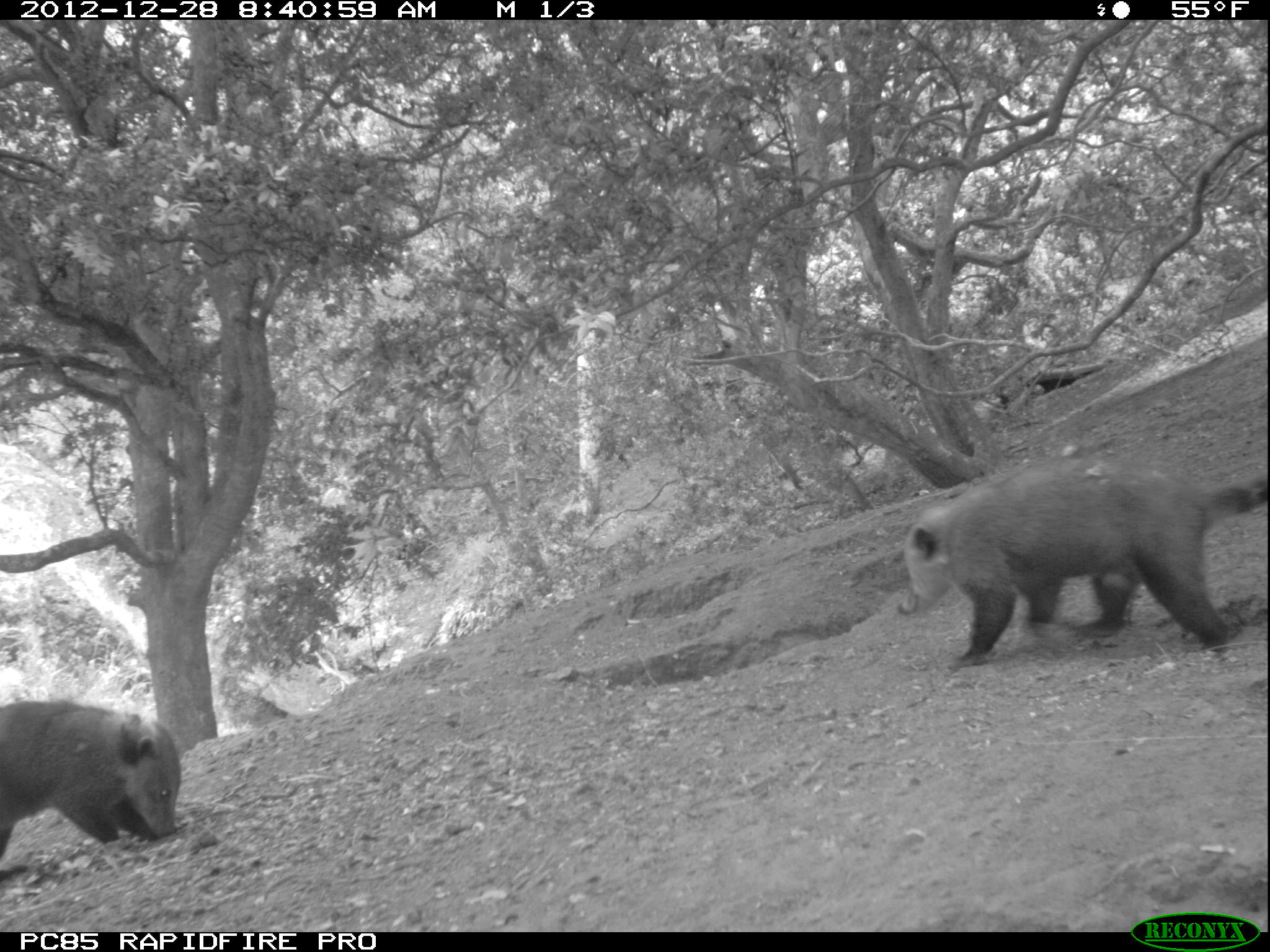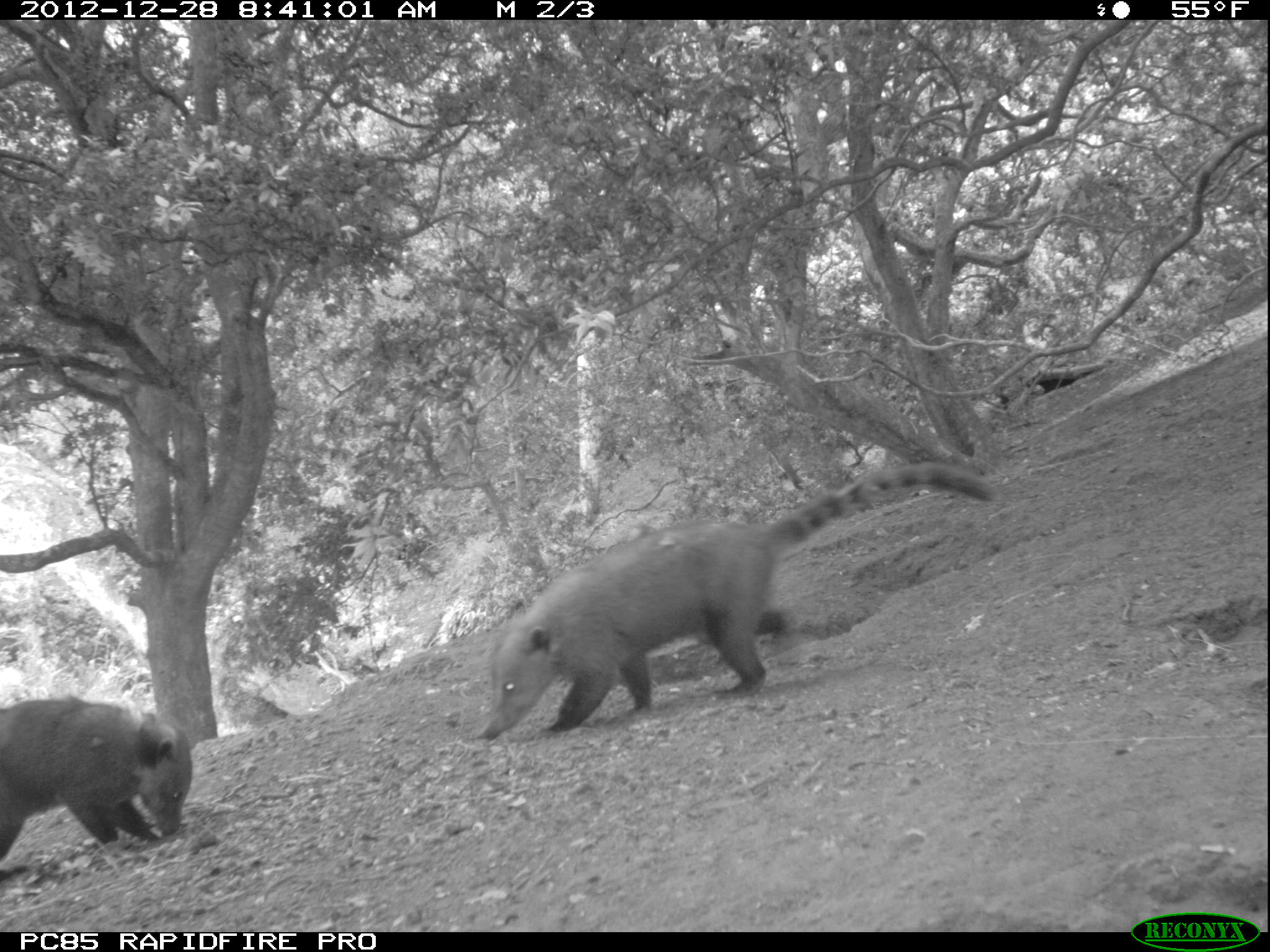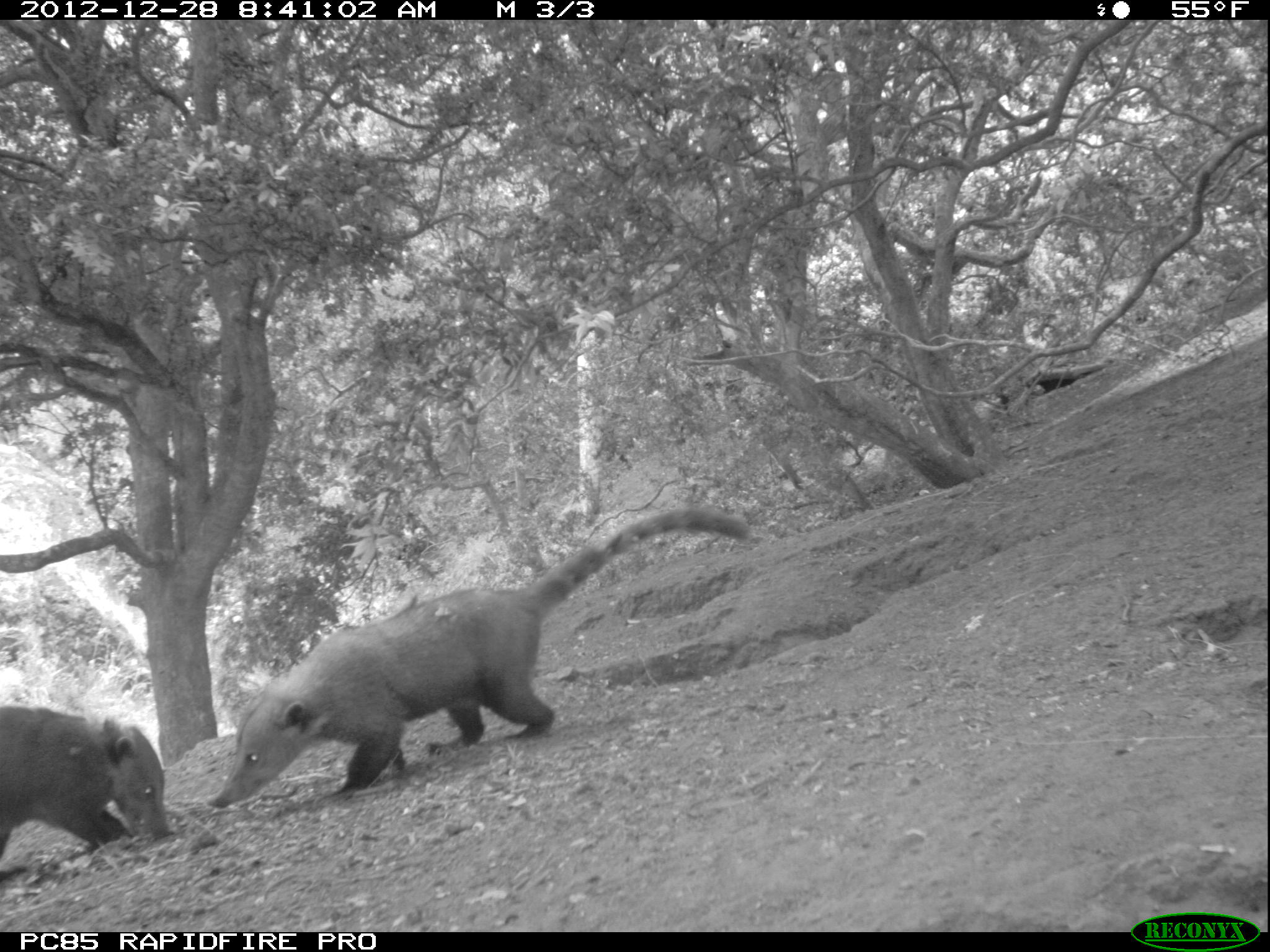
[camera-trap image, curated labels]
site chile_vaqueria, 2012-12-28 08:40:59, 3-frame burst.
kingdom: Animalia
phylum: Chordata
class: Mammalia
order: Carnivora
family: Procyonidae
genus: Nasua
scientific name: Nasua nasua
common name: coati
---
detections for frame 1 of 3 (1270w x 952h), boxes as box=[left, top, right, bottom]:
coati: box=[900, 454, 1265, 664]; box=[0, 698, 184, 894]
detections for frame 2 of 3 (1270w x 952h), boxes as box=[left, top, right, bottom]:
coati: box=[473, 459, 993, 742]; box=[0, 695, 193, 889]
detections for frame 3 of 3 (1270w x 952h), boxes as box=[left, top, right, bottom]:
coati: box=[208, 503, 751, 810]; box=[0, 705, 174, 892]